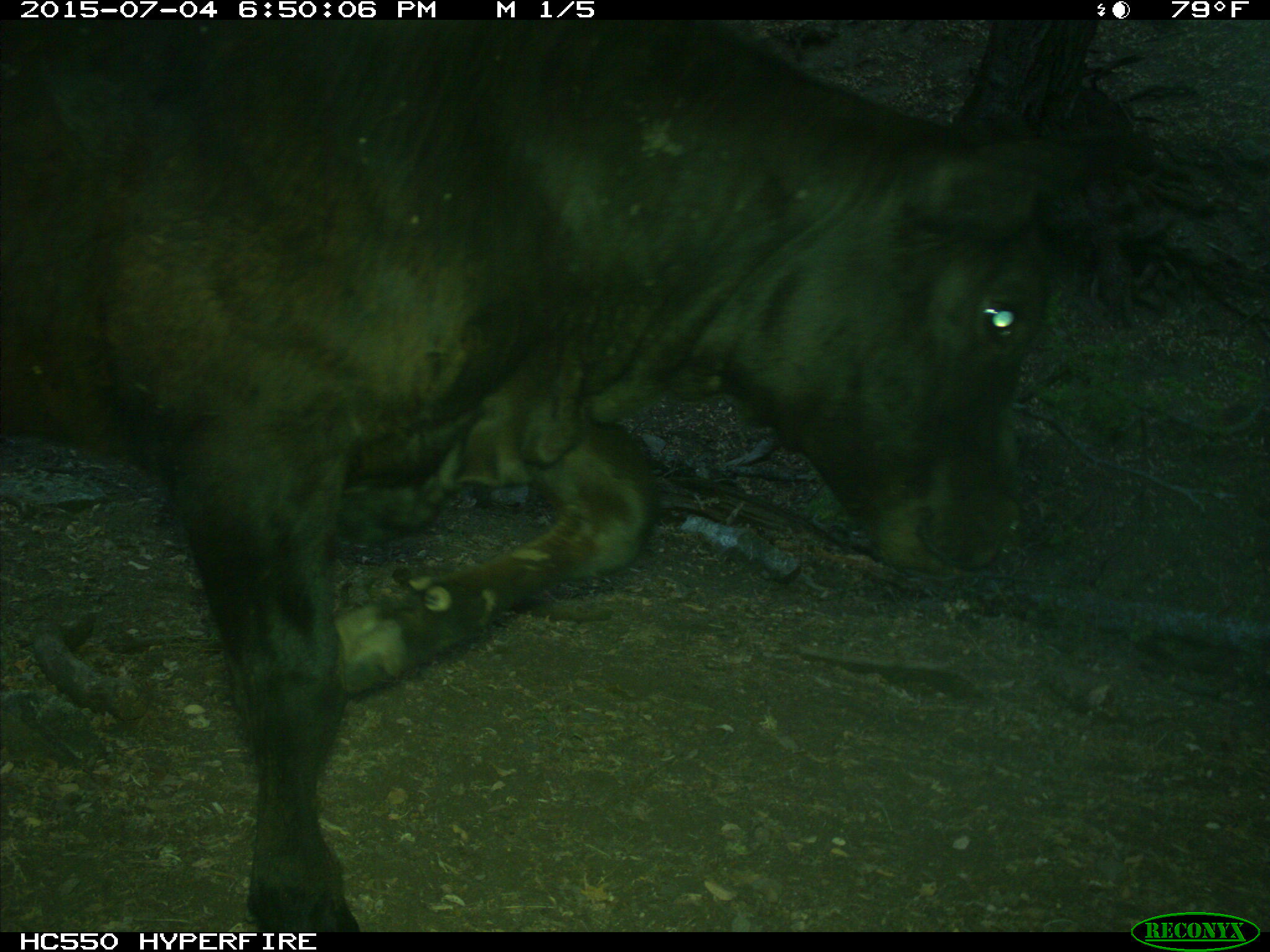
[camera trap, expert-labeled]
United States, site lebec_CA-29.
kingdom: Animalia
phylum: Chordata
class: Mammalia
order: Artiodactyla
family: Bovidae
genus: Bos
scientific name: Bos taurus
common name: domestic cow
Bos taurus (domestic cow).